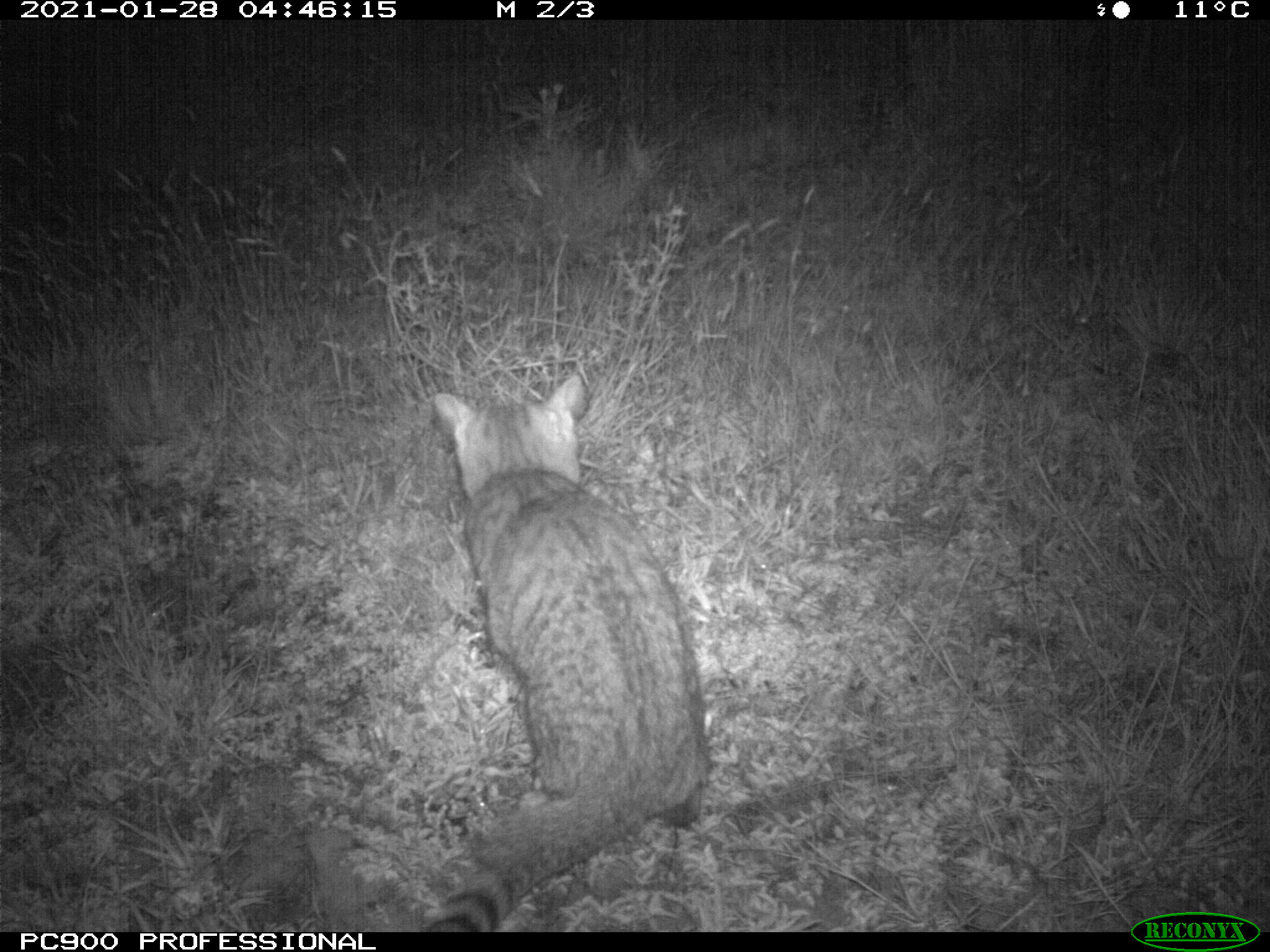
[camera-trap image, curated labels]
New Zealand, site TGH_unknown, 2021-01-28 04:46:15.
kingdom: Animalia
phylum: Chordata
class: Mammalia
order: Carnivora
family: Felidae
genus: Felis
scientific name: Felis catus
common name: domestic cat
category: cat